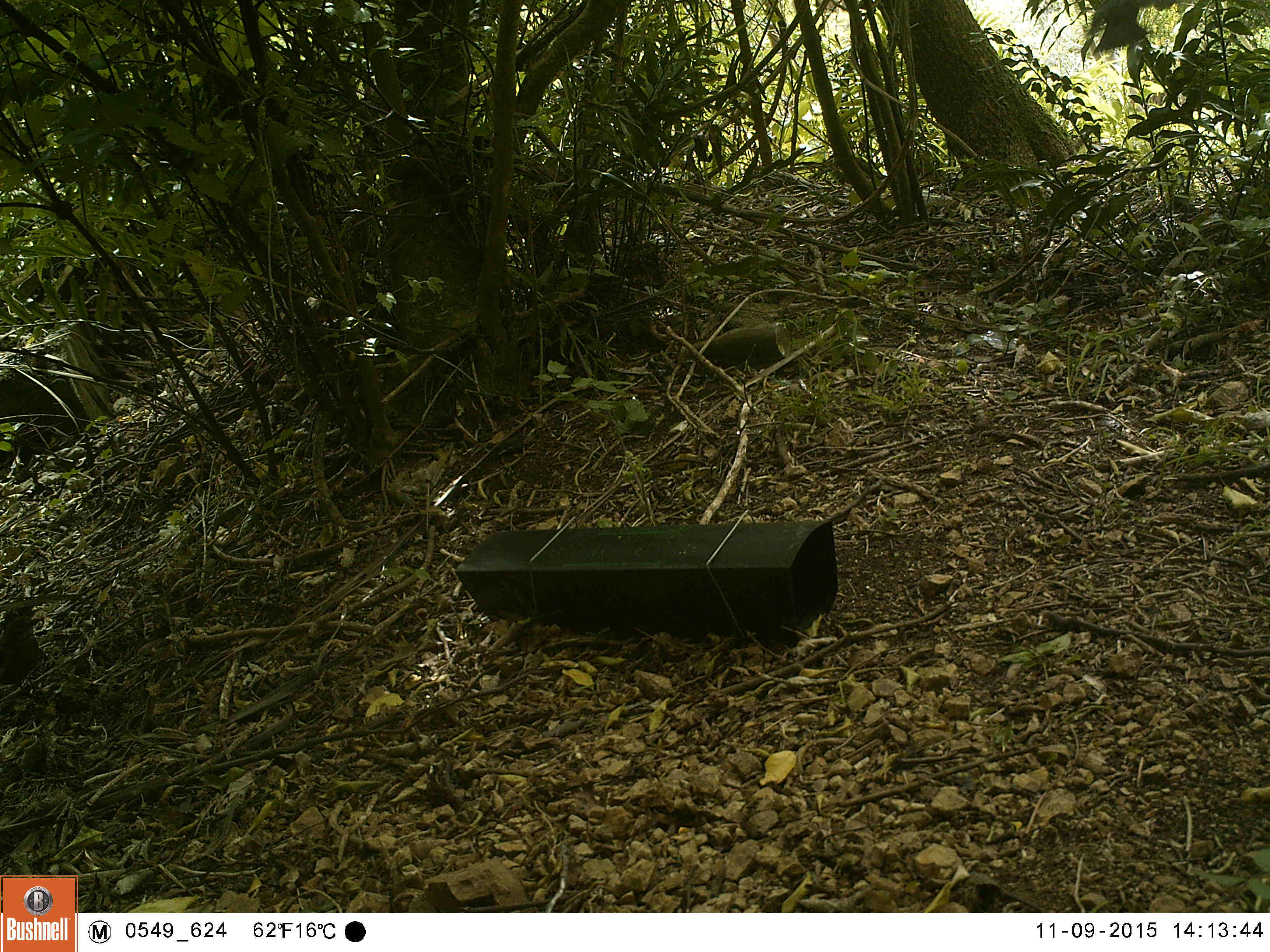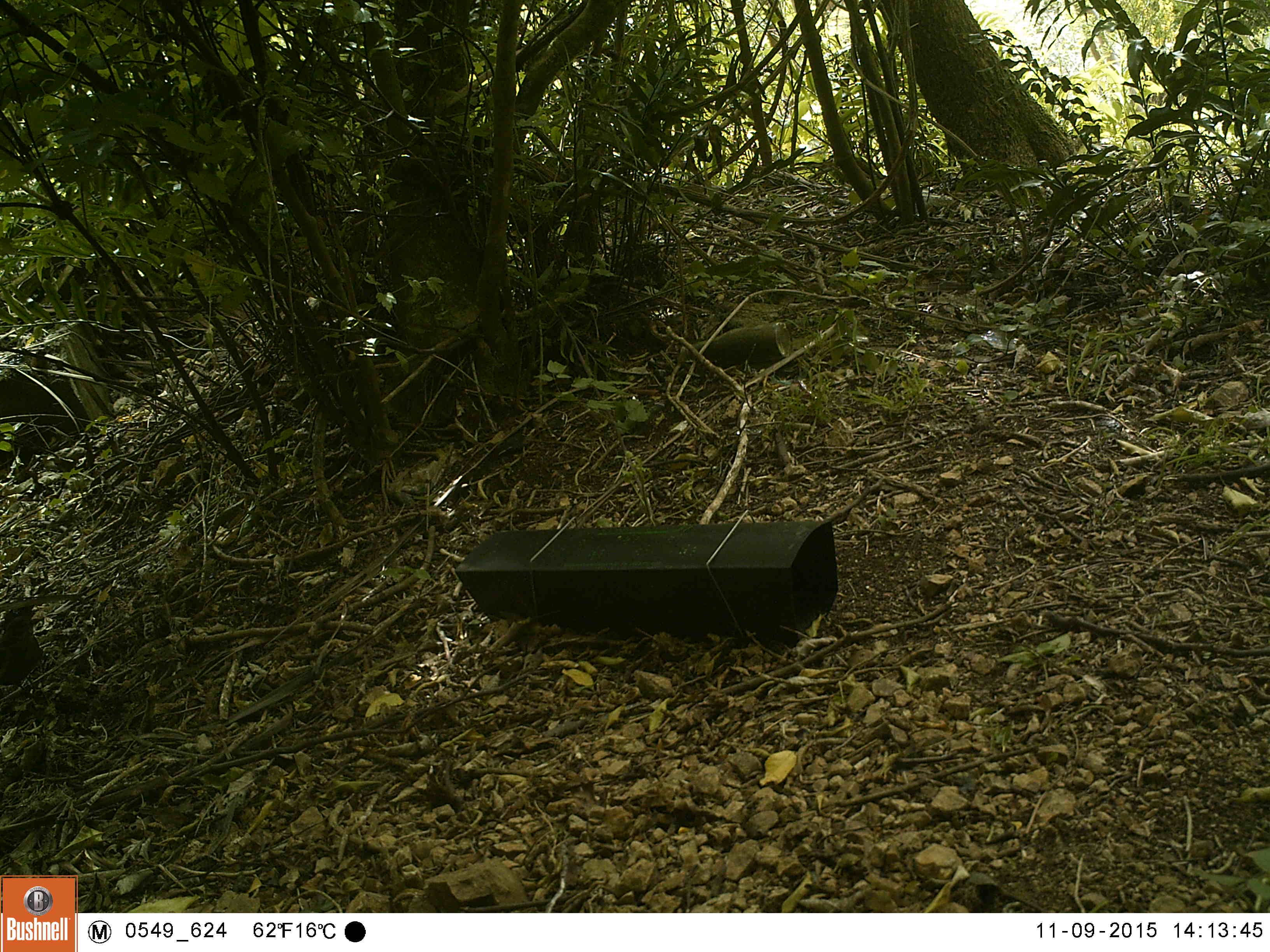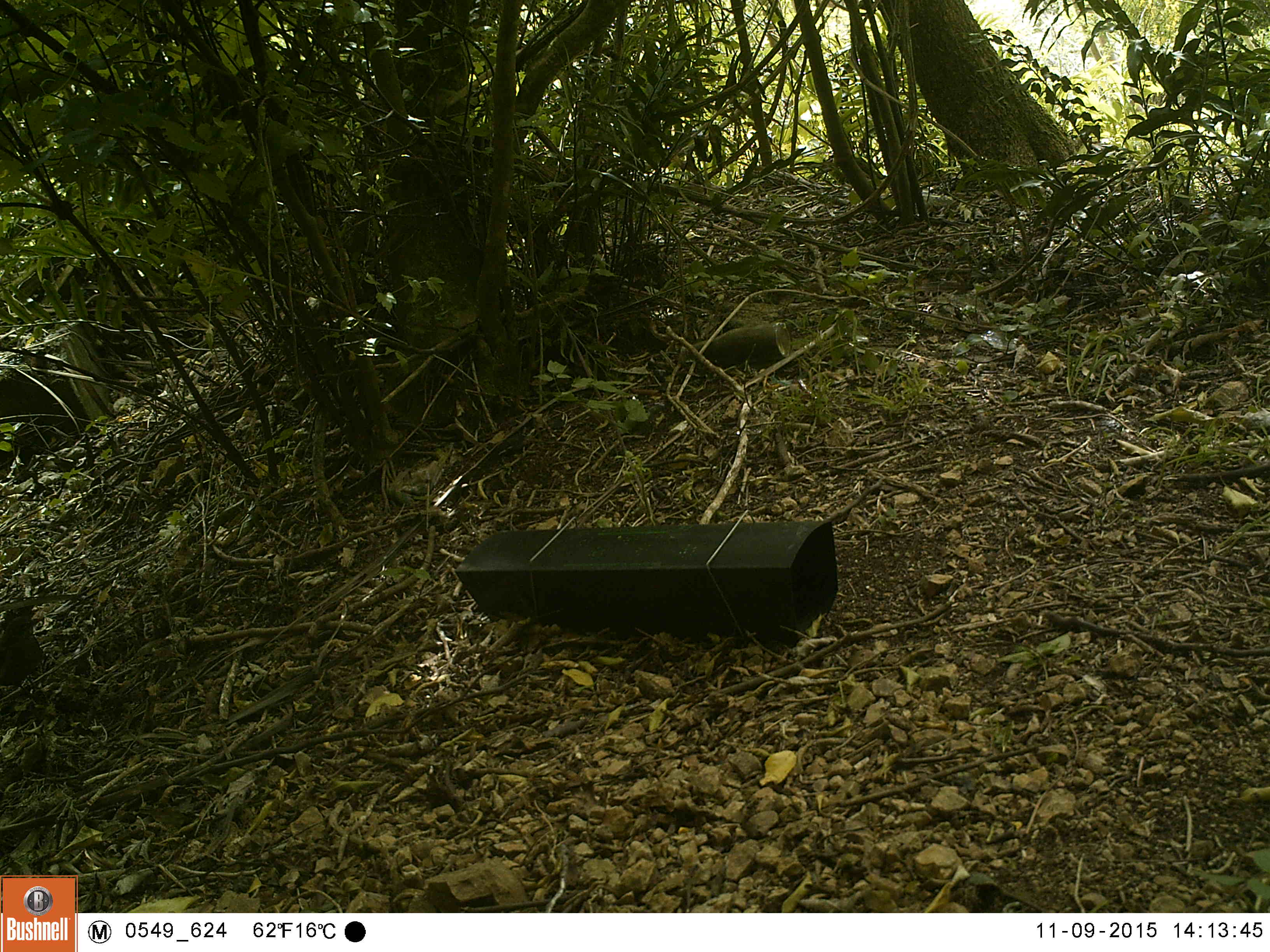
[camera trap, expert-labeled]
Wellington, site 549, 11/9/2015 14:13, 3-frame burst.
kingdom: Animalia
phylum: Chordata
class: Aves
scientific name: Aves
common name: bird